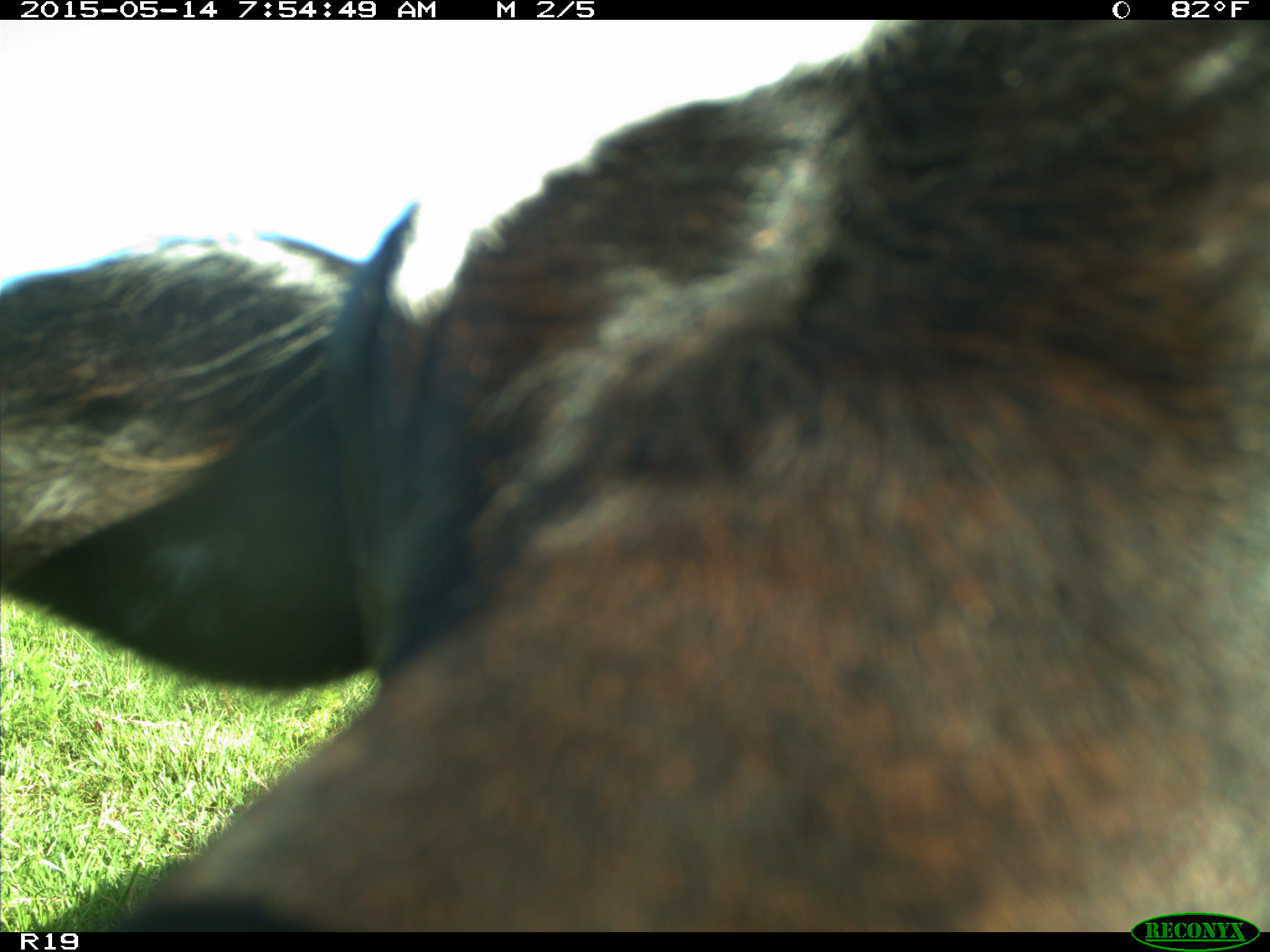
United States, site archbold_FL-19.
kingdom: Animalia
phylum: Chordata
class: Mammalia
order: Artiodactyla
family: Bovidae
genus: Bos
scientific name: Bos taurus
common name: domestic cow